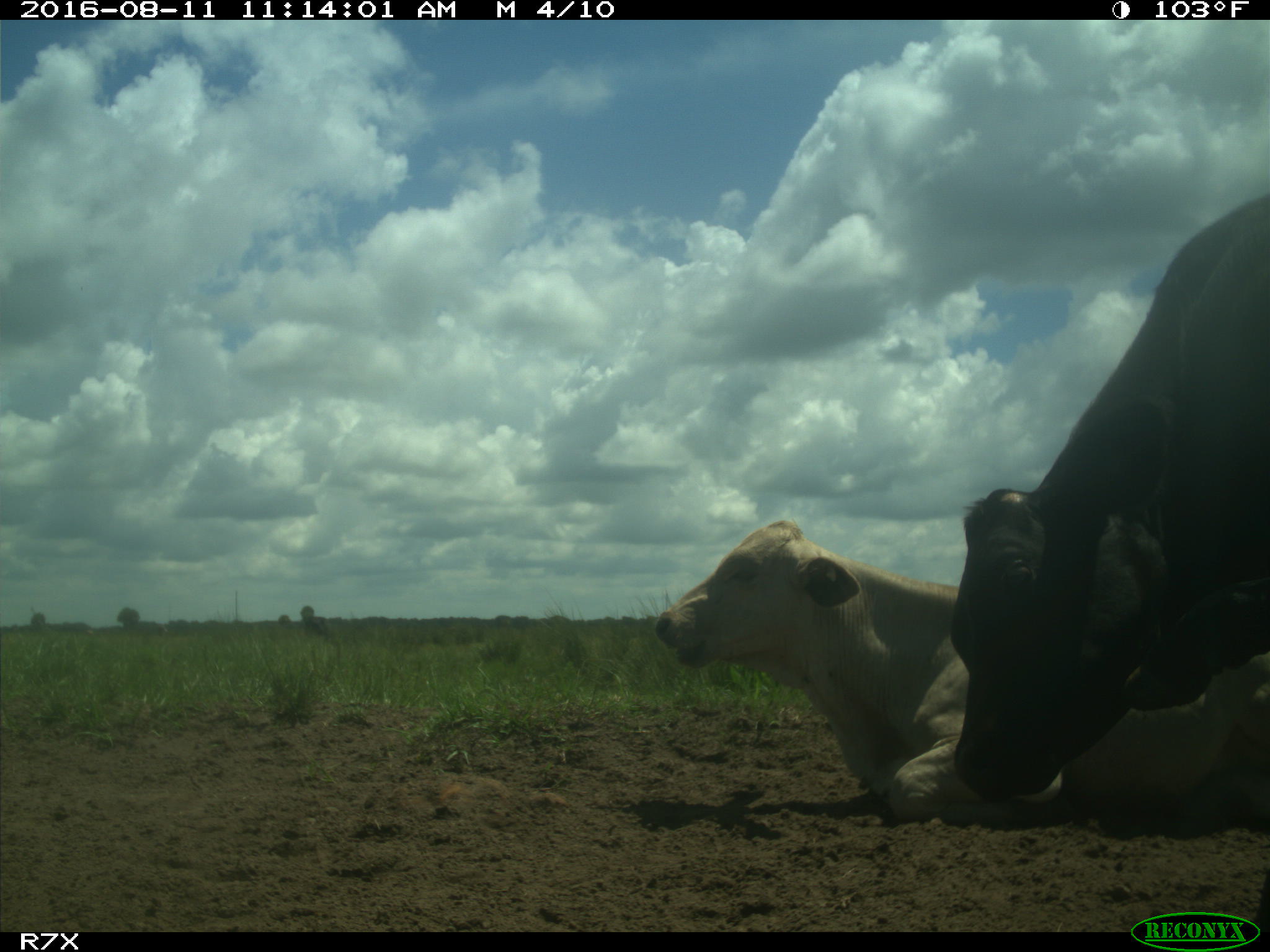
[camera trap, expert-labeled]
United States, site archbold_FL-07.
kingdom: Animalia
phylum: Chordata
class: Mammalia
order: Artiodactyla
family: Bovidae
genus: Bos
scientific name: Bos taurus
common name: domestic cow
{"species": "Bos taurus (domestic cow)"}